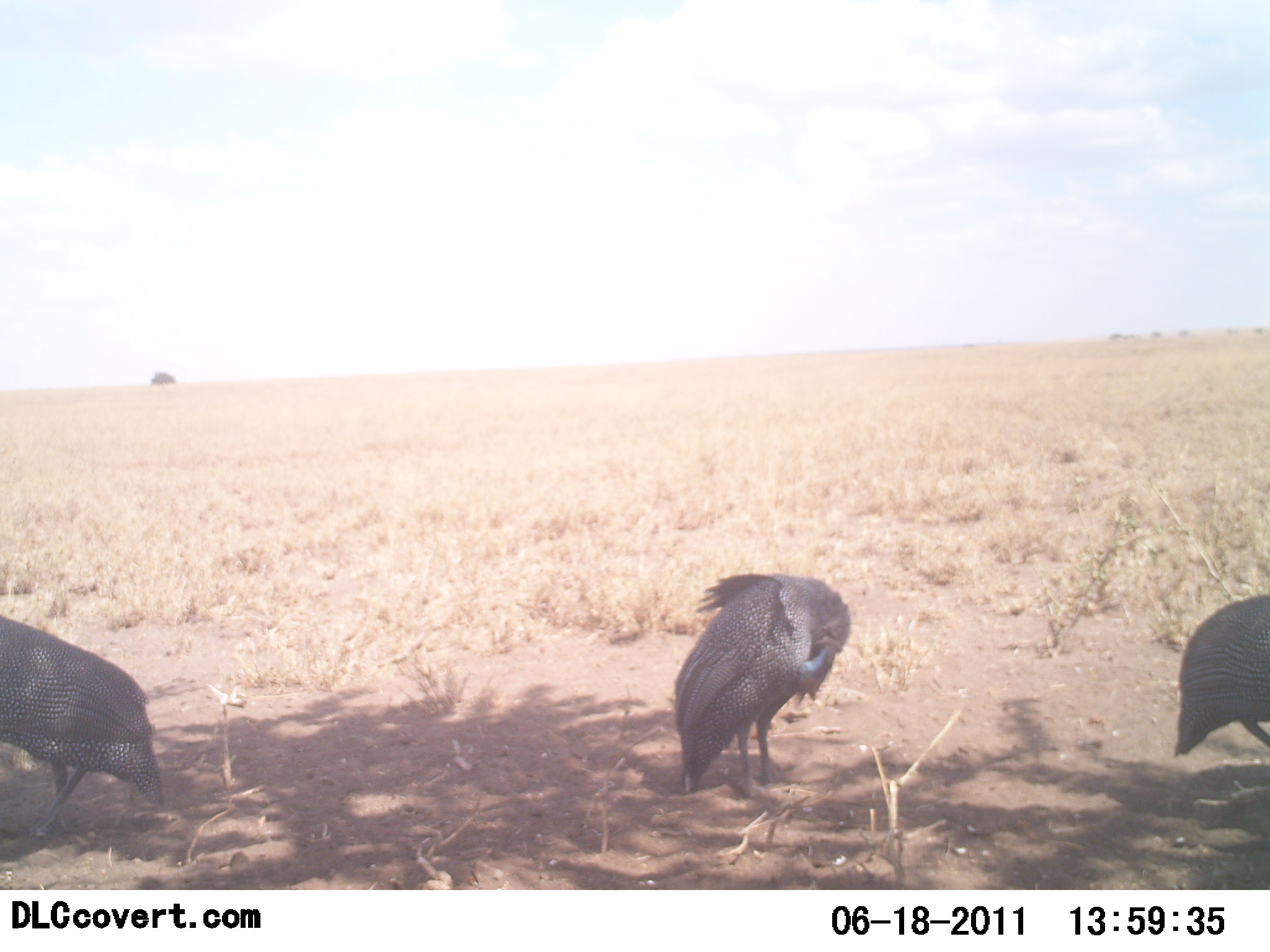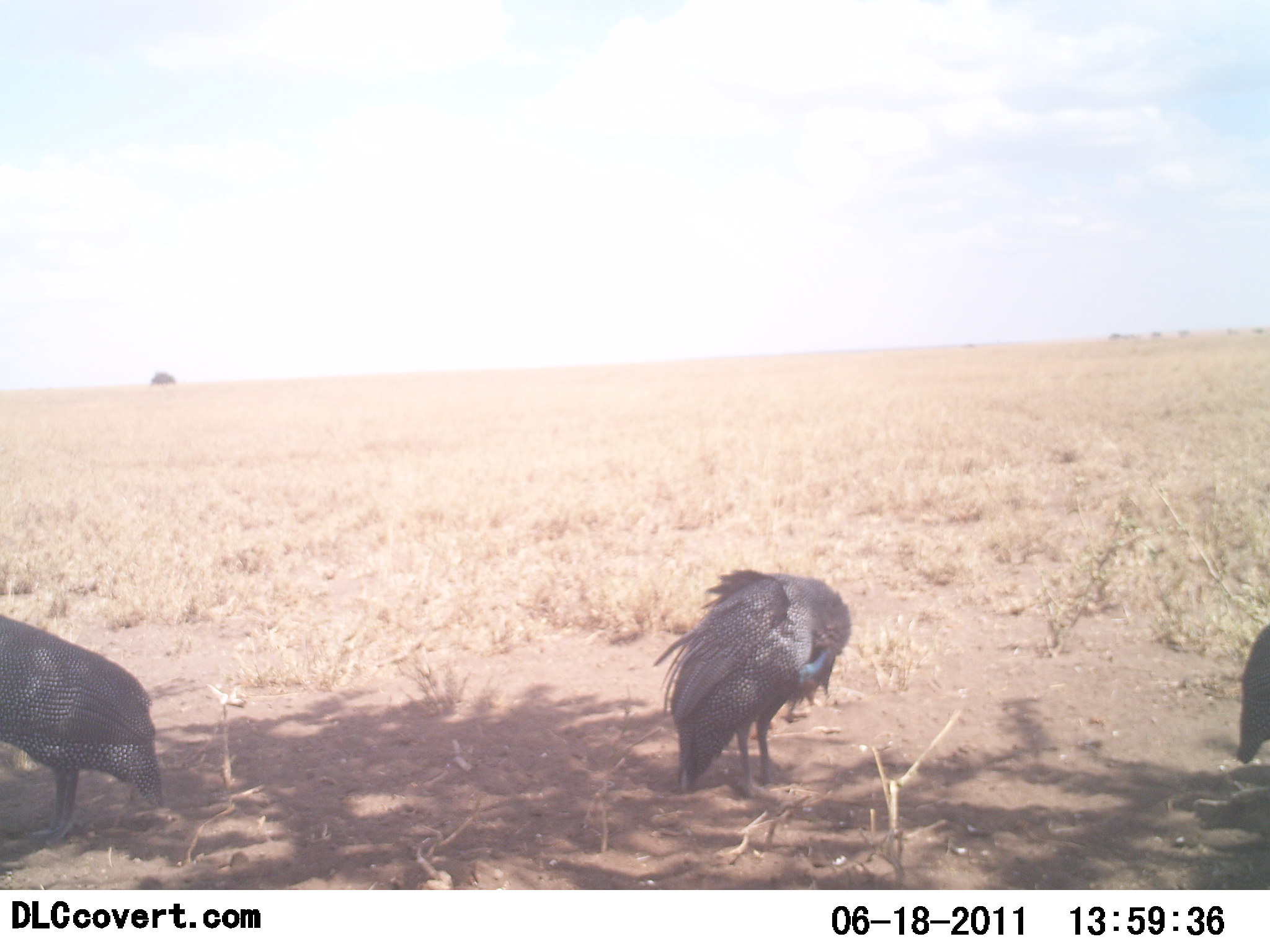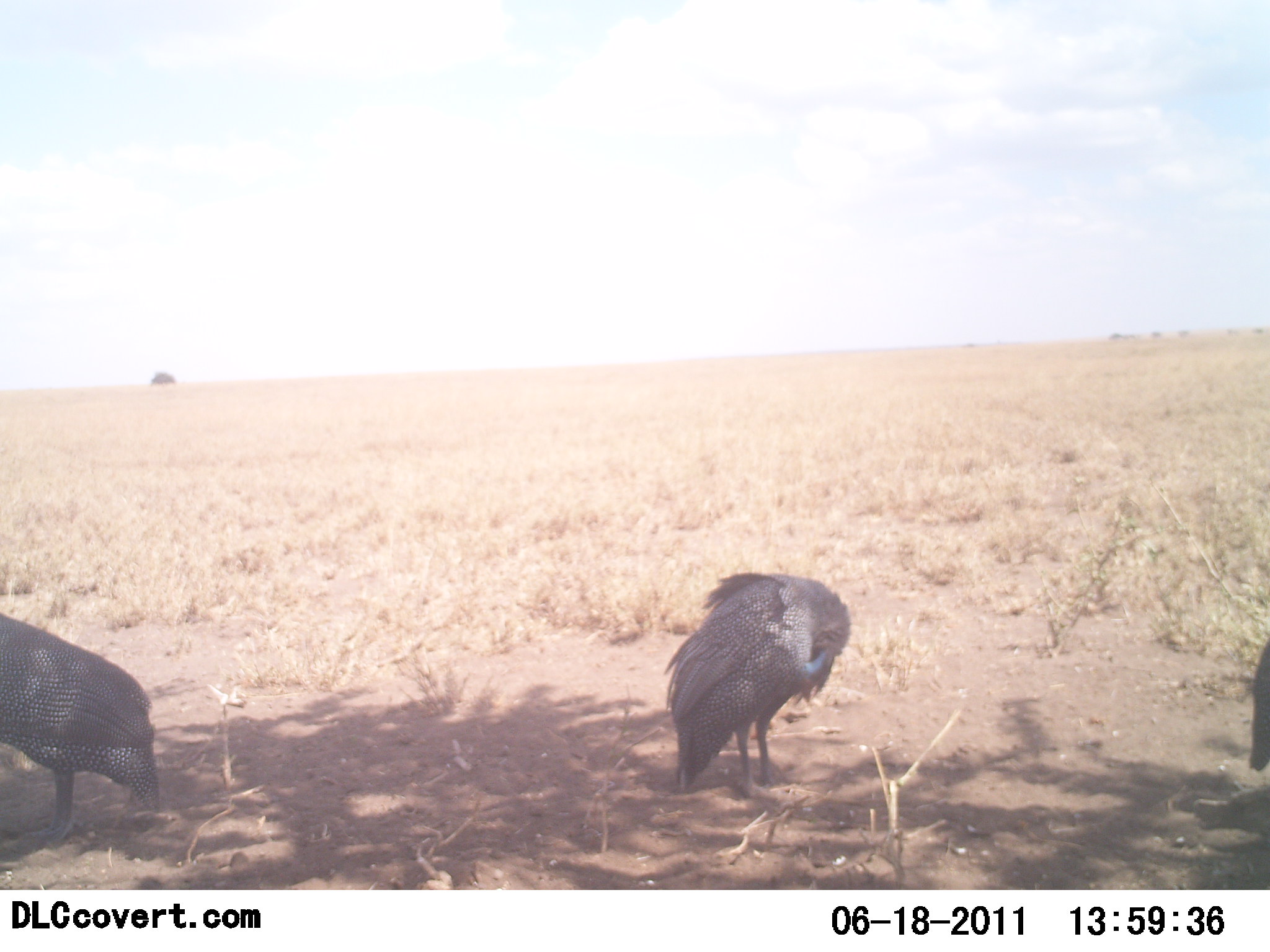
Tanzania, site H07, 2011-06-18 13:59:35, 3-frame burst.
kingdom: Animalia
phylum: Chordata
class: Aves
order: Galliformes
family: Numididae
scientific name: Numididae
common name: guinea fowl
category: guineafowl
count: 3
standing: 80%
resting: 10%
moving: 50%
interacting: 0%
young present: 0%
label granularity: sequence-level